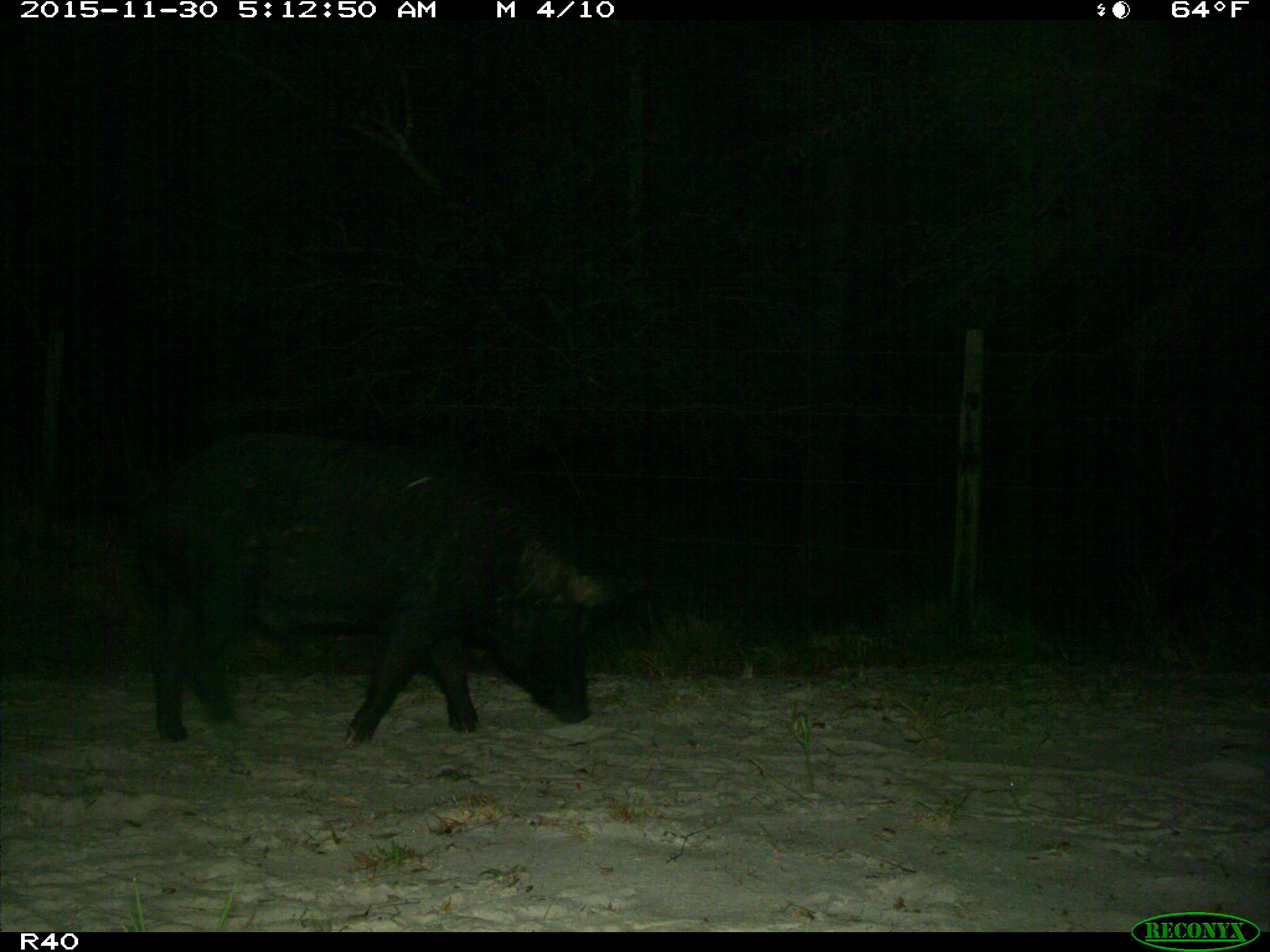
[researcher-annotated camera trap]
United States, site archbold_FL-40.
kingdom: Animalia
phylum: Chordata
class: Mammalia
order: Artiodactyla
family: Suidae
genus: Sus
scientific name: Sus scrofa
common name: wild boar